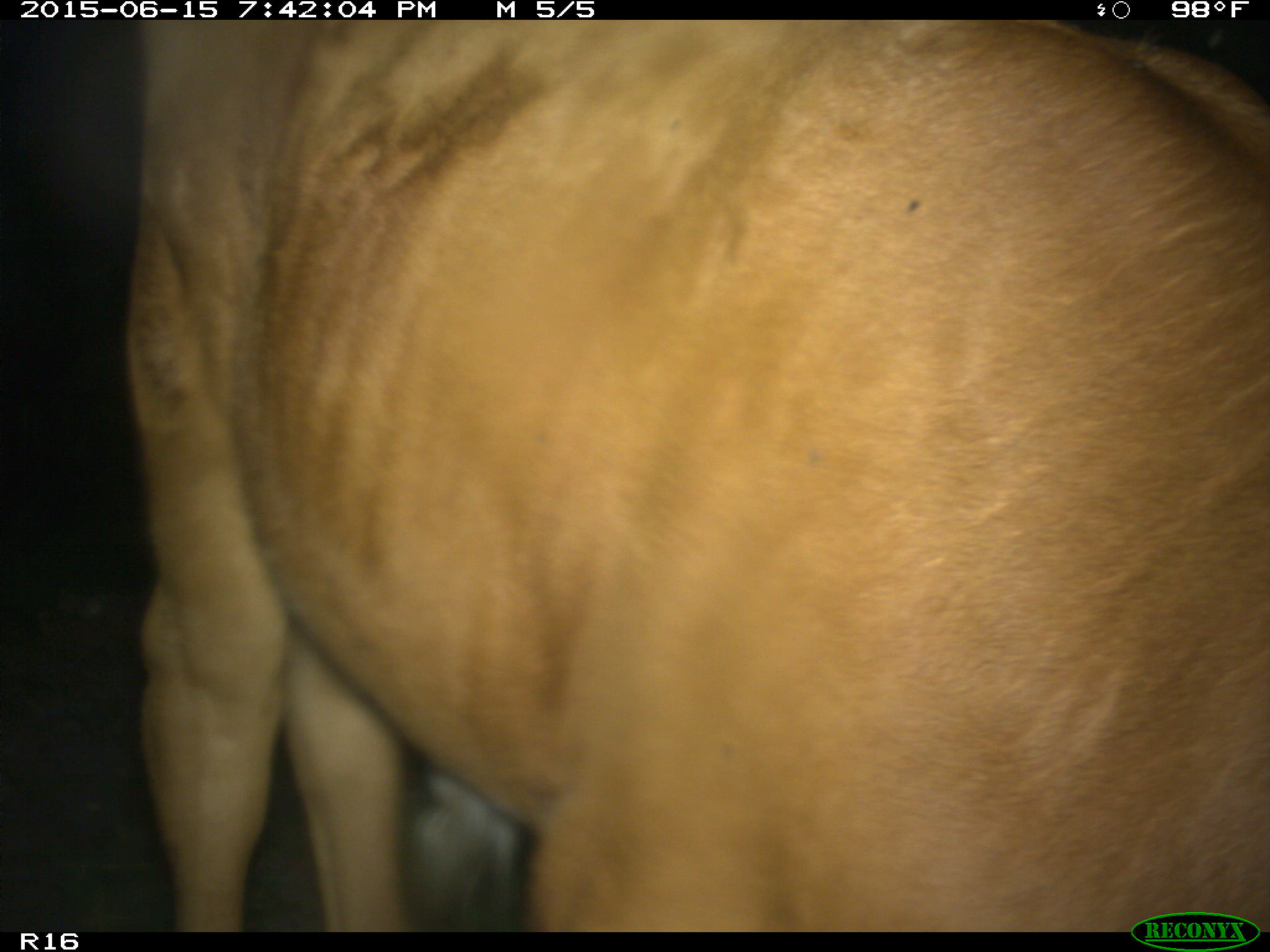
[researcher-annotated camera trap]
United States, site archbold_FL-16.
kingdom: Animalia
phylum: Chordata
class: Mammalia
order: Artiodactyla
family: Bovidae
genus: Bos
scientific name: Bos taurus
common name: domestic cow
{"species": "Bos taurus (domestic cow)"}